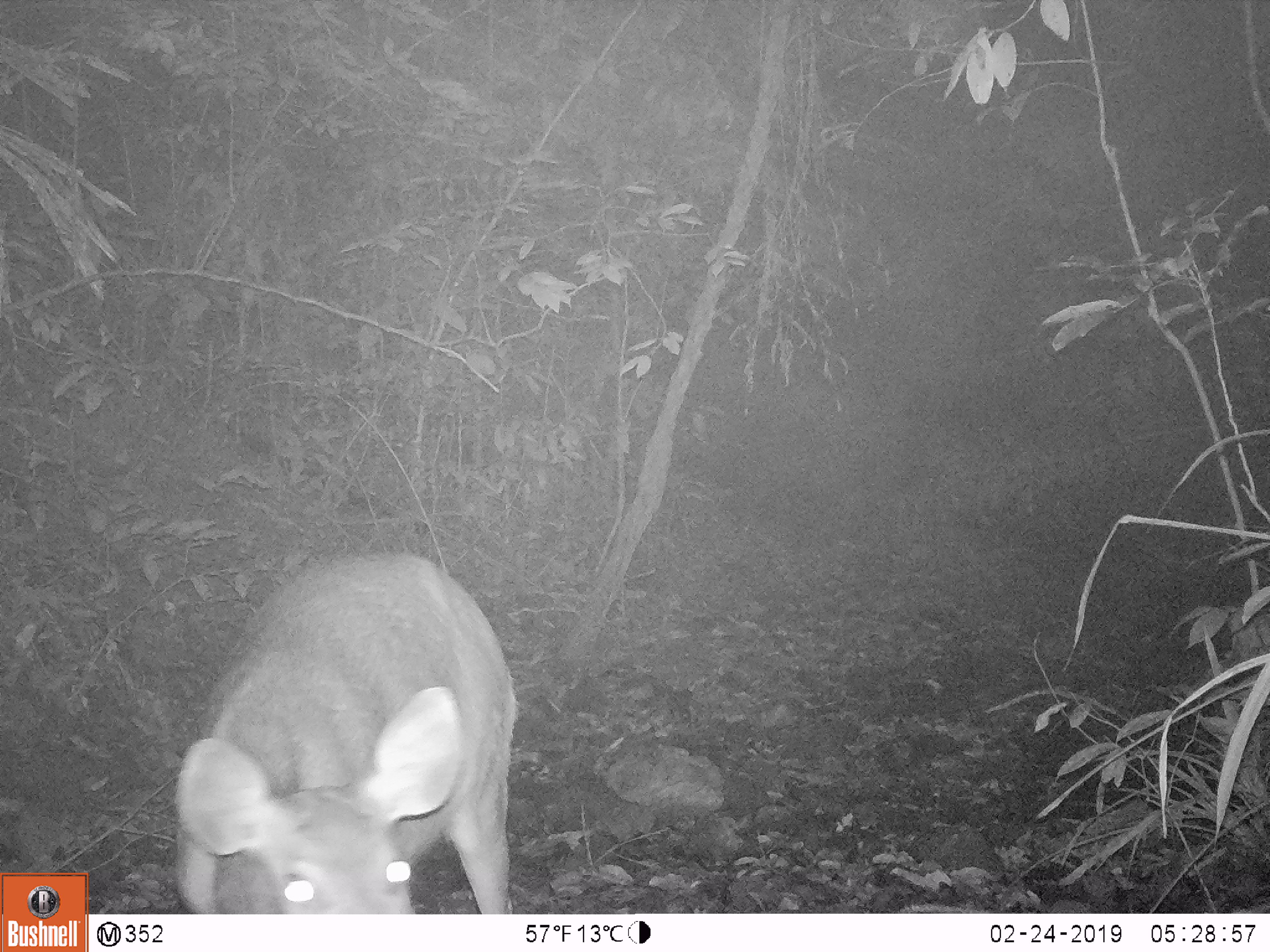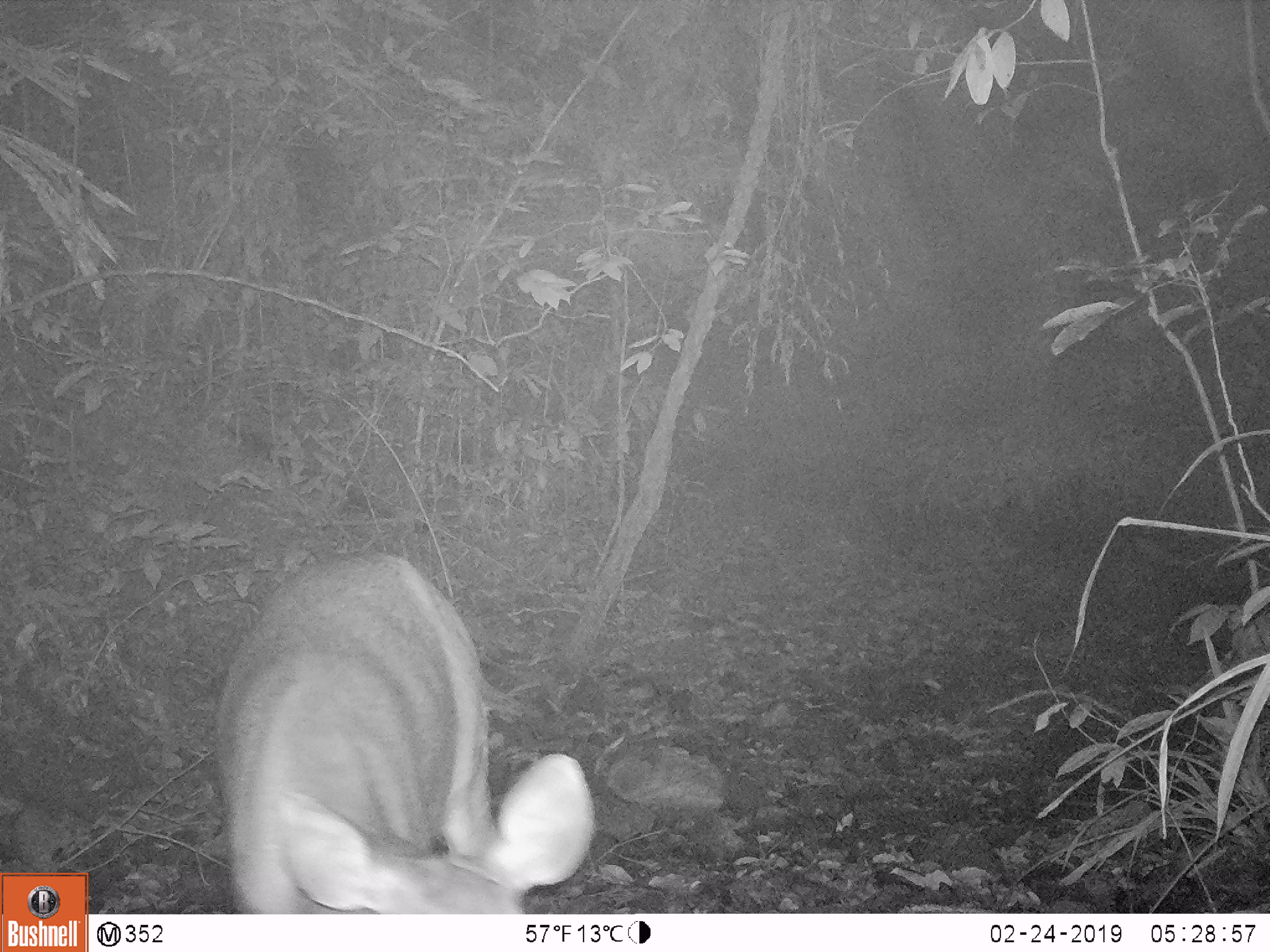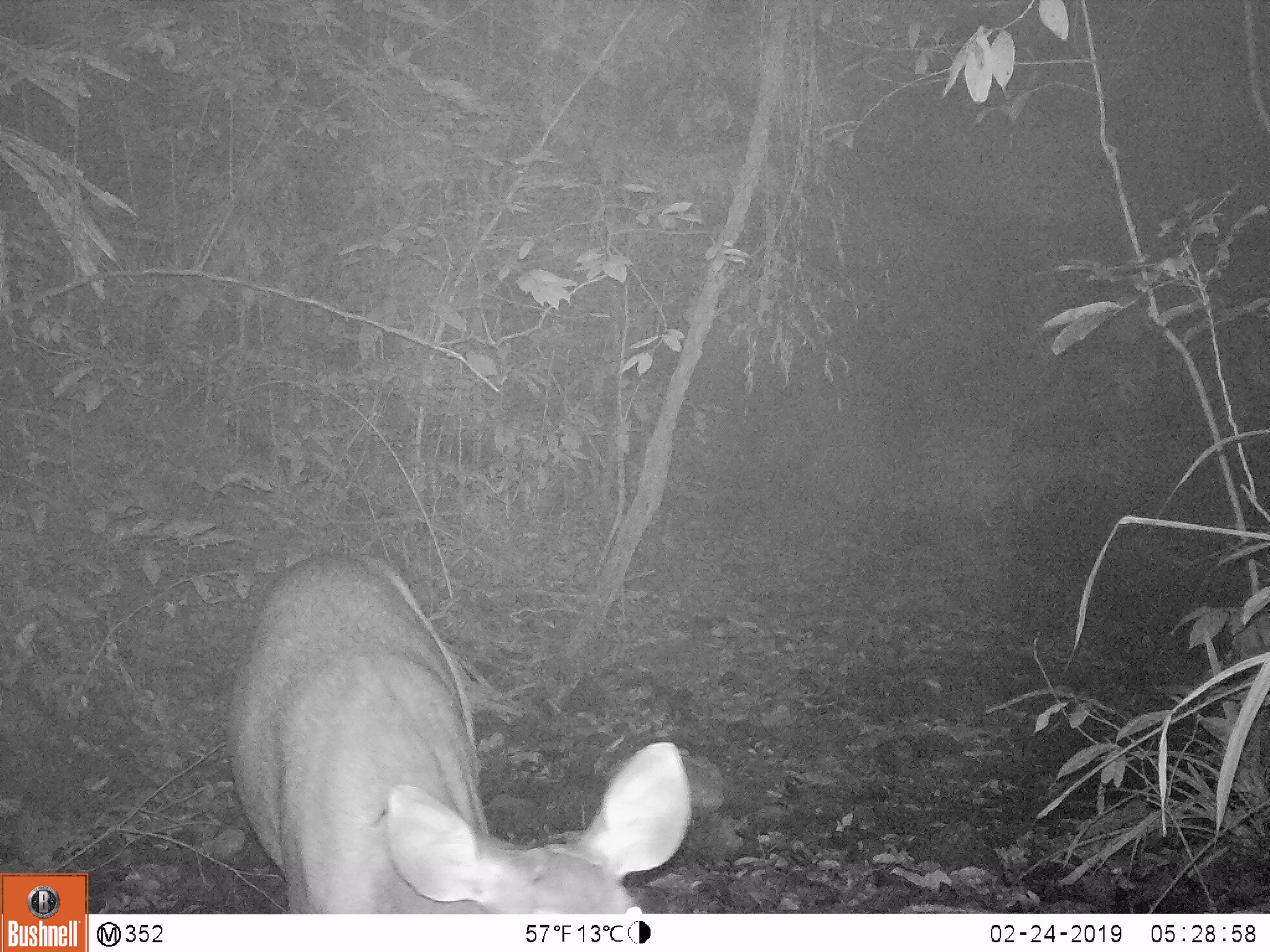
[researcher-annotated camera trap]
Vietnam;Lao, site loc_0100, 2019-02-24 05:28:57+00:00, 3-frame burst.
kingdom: Animalia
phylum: Chordata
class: Mammalia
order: Artiodactyla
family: Cervidae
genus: Rusa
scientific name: Rusa unicolor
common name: sambar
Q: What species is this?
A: Sambar (Rusa unicolor).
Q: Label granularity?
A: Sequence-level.